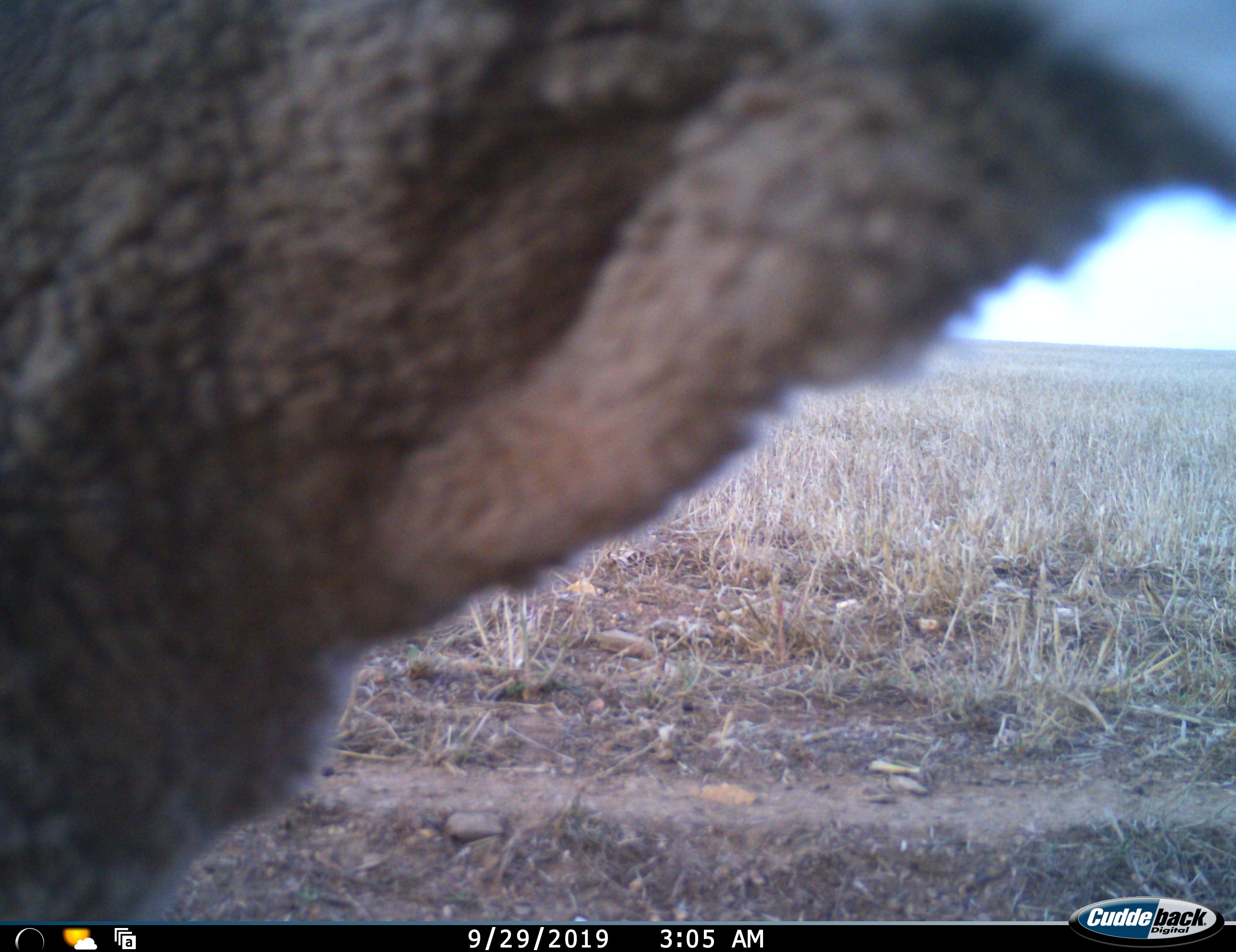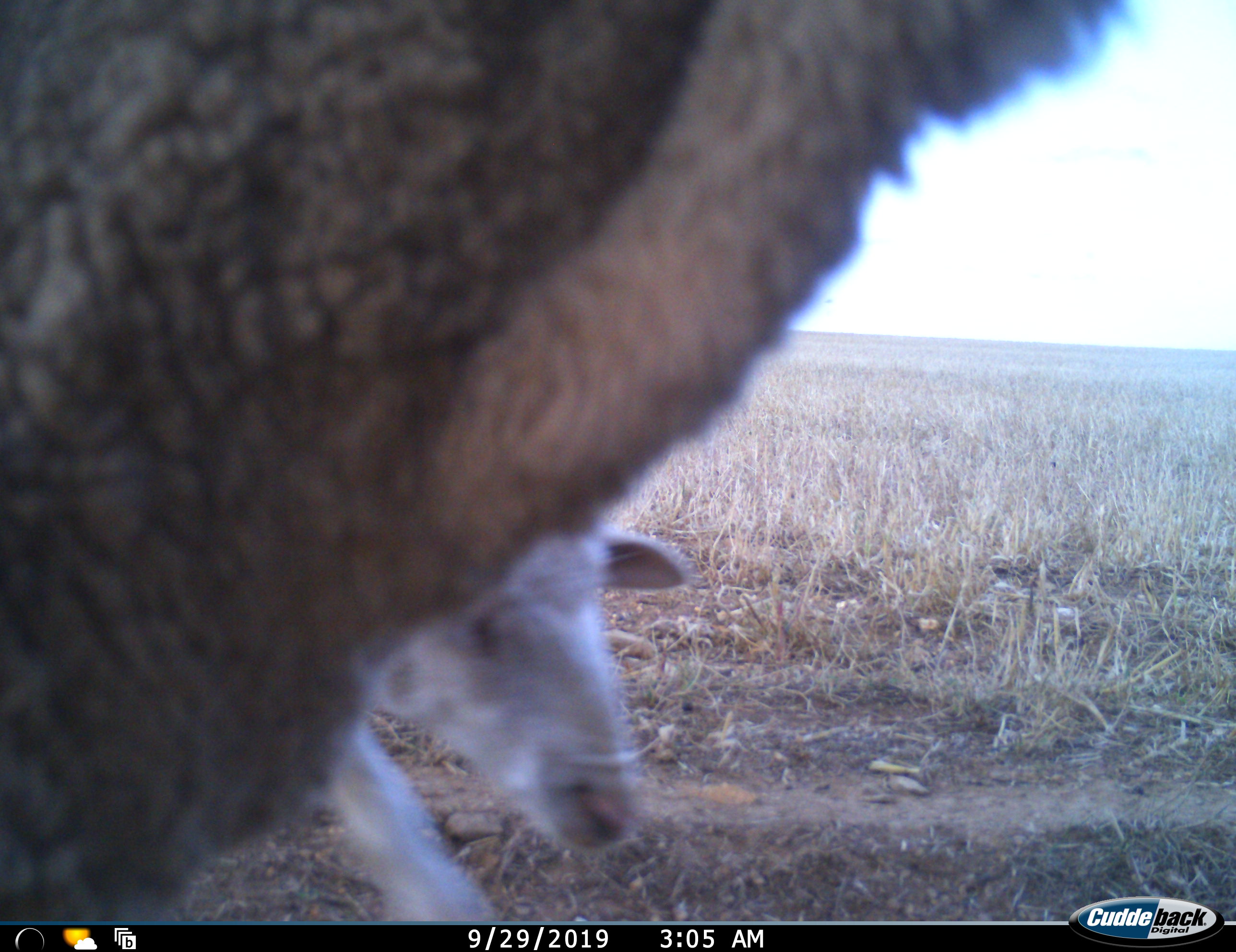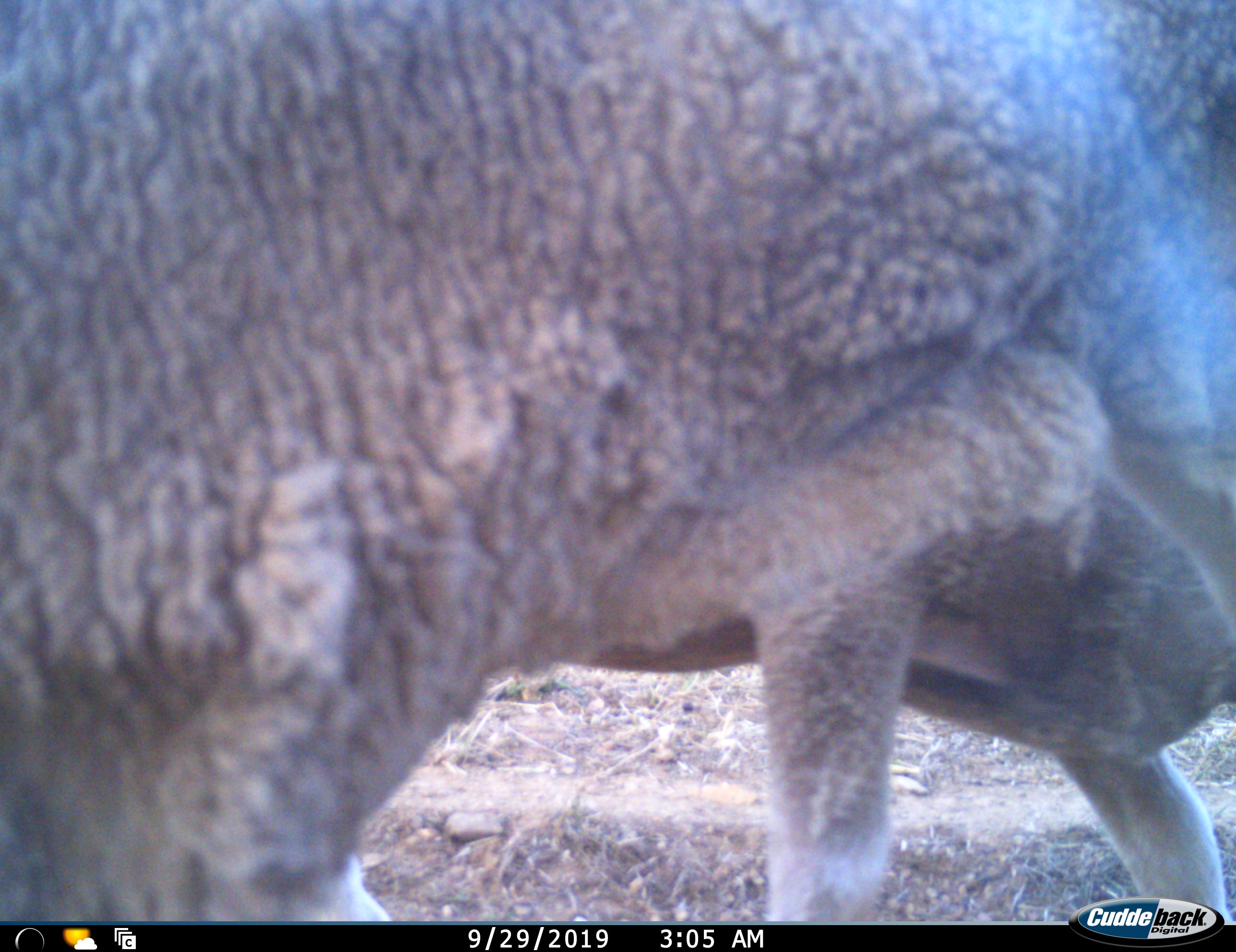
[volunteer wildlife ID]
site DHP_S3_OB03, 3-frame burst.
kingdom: Animalia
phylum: Chordata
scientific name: Vertebrata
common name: domestic animal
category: domesticanimal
Domesticanimal (domestic animal) (Vertebrata), count 2. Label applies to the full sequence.